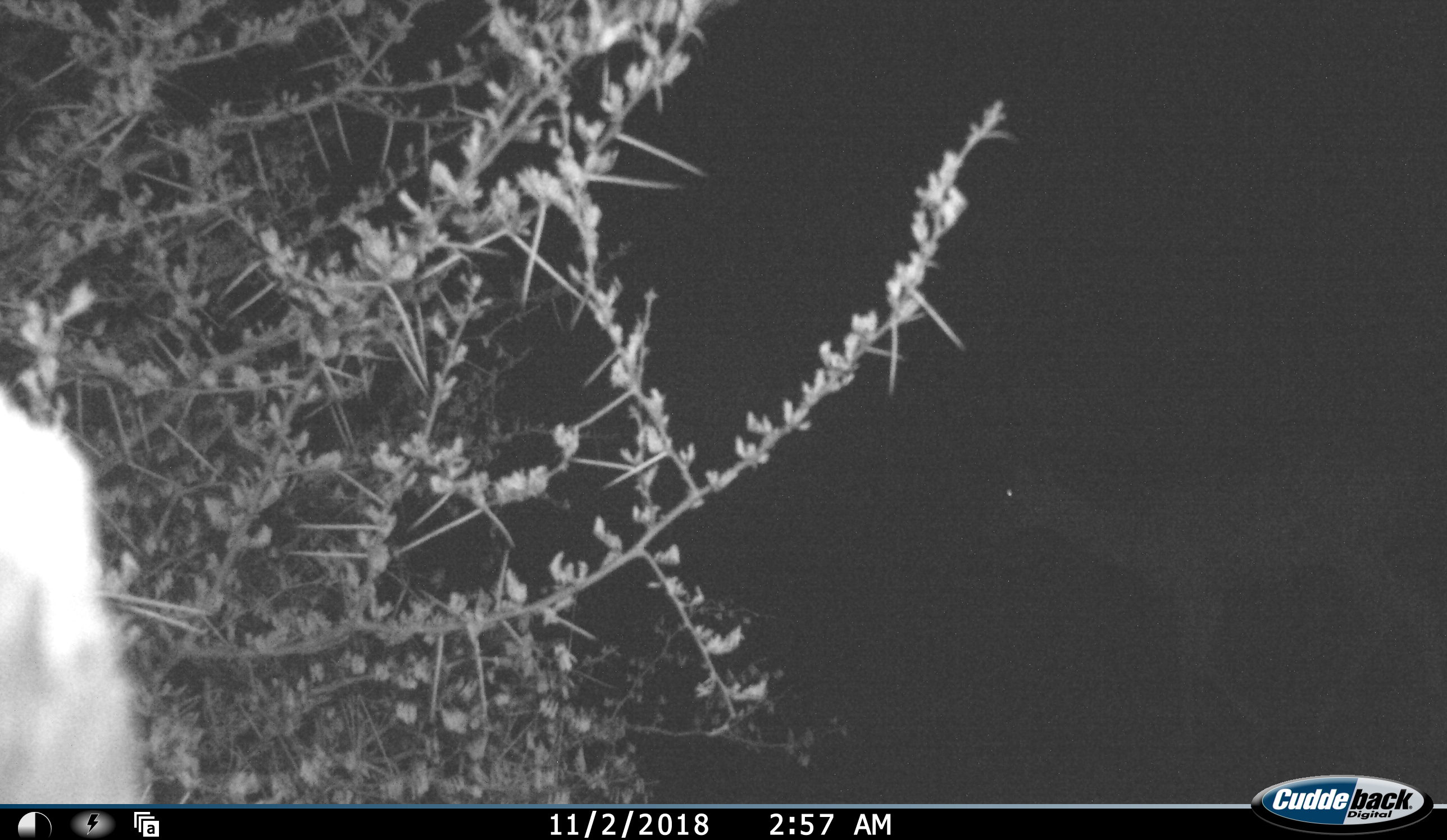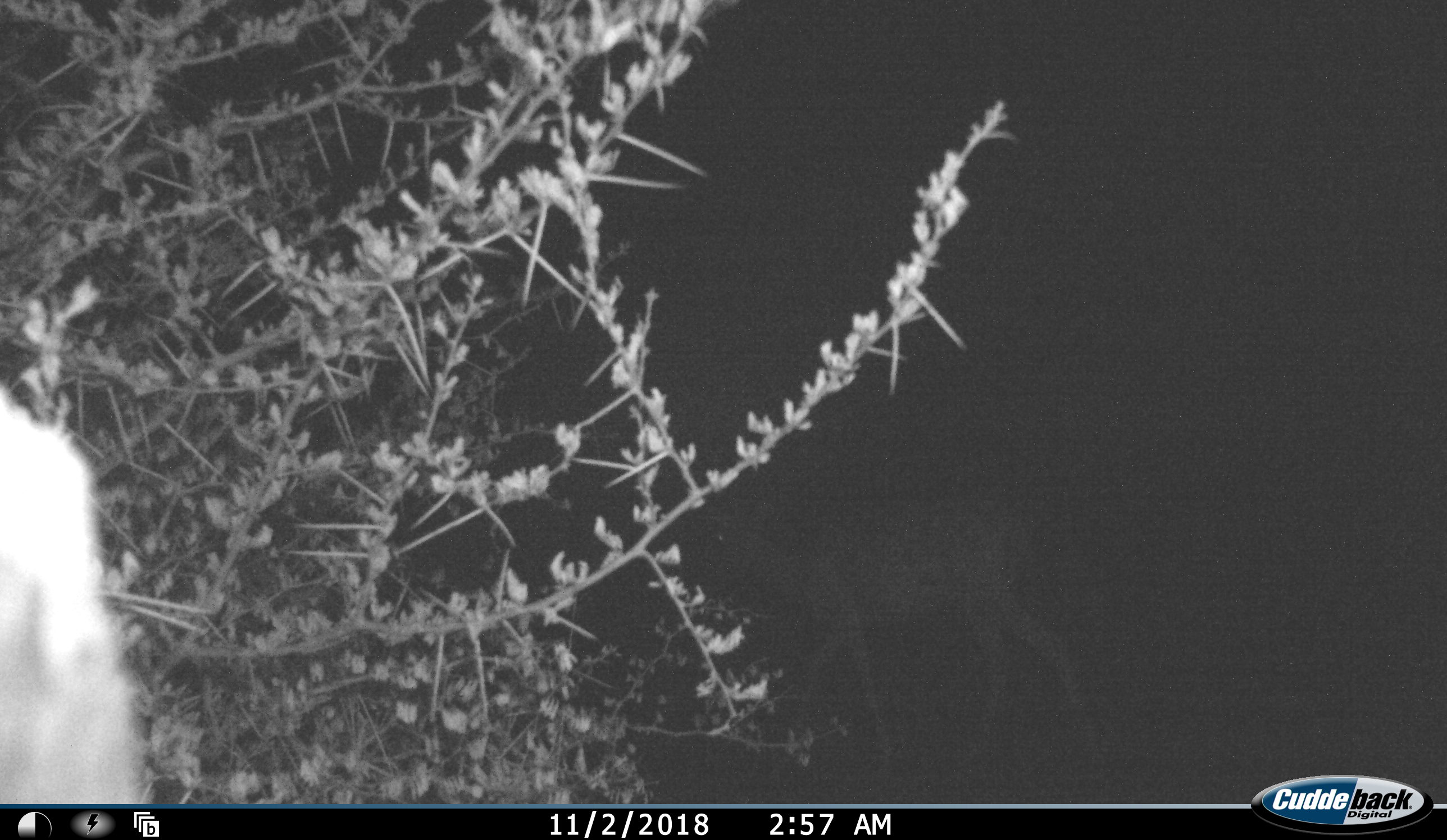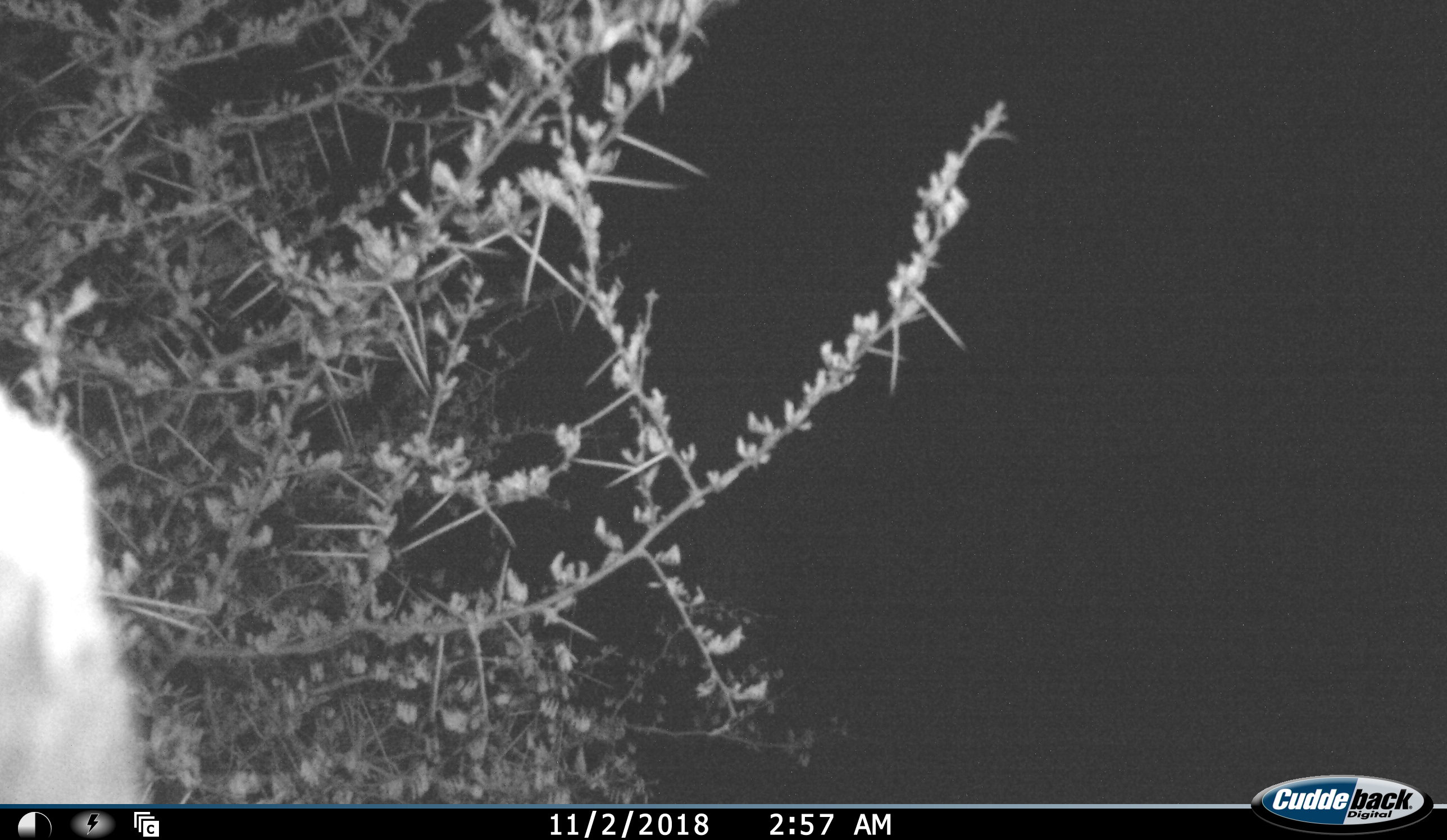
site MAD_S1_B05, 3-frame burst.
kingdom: Animalia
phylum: Chordata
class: Mammalia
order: Artiodactyla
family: Bovidae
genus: Aepyceros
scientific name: Aepyceros melampus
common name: impala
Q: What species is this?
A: Impala (Aepyceros melampus).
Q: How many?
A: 1.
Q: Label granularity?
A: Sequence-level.